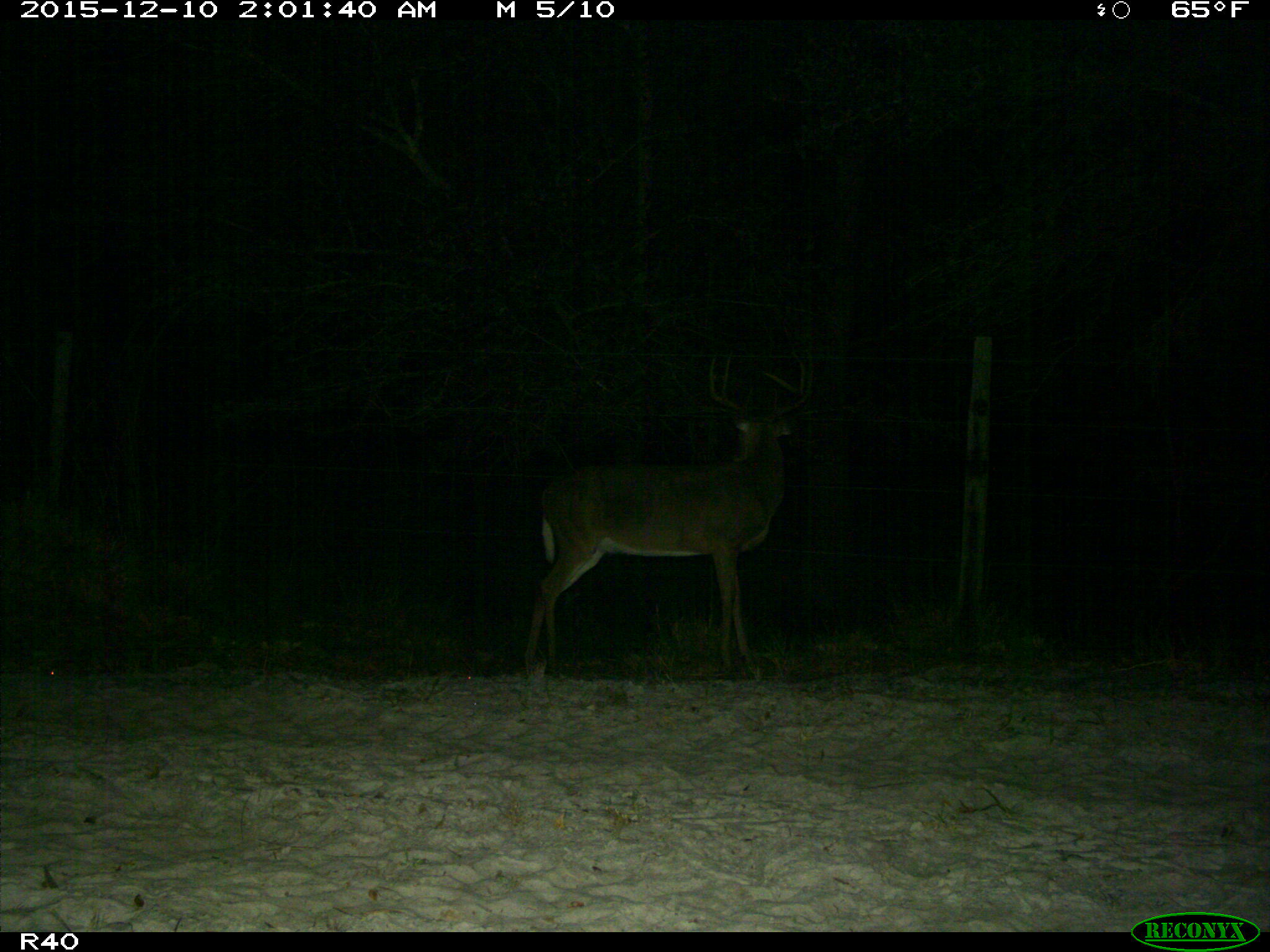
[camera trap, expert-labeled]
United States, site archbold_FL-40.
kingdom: Animalia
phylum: Chordata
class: Mammalia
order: Artiodactyla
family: Cervidae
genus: Odocoileus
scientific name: Odocoileus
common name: deer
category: unidentified deer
Unidentified deer (deer) (Odocoileus).